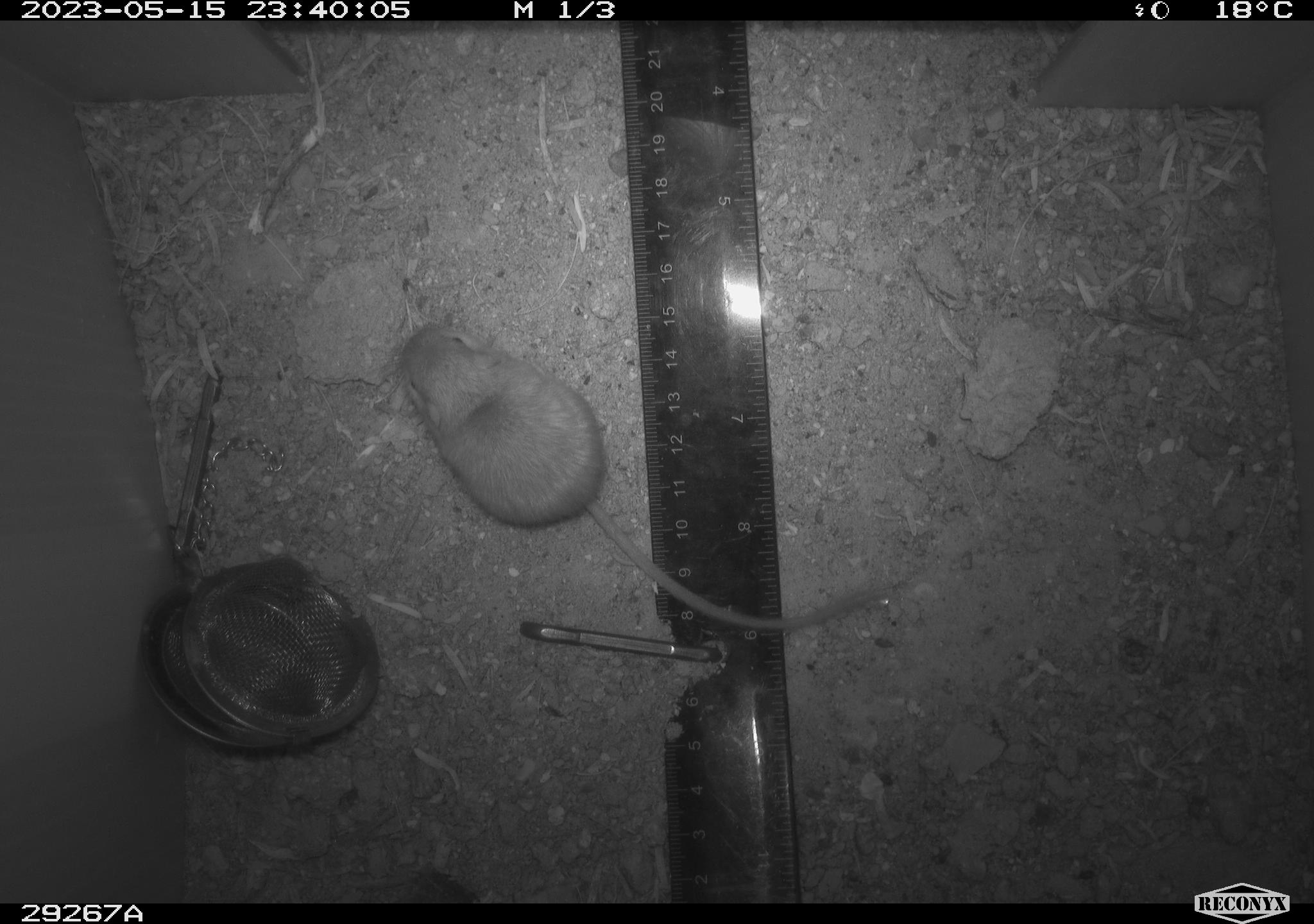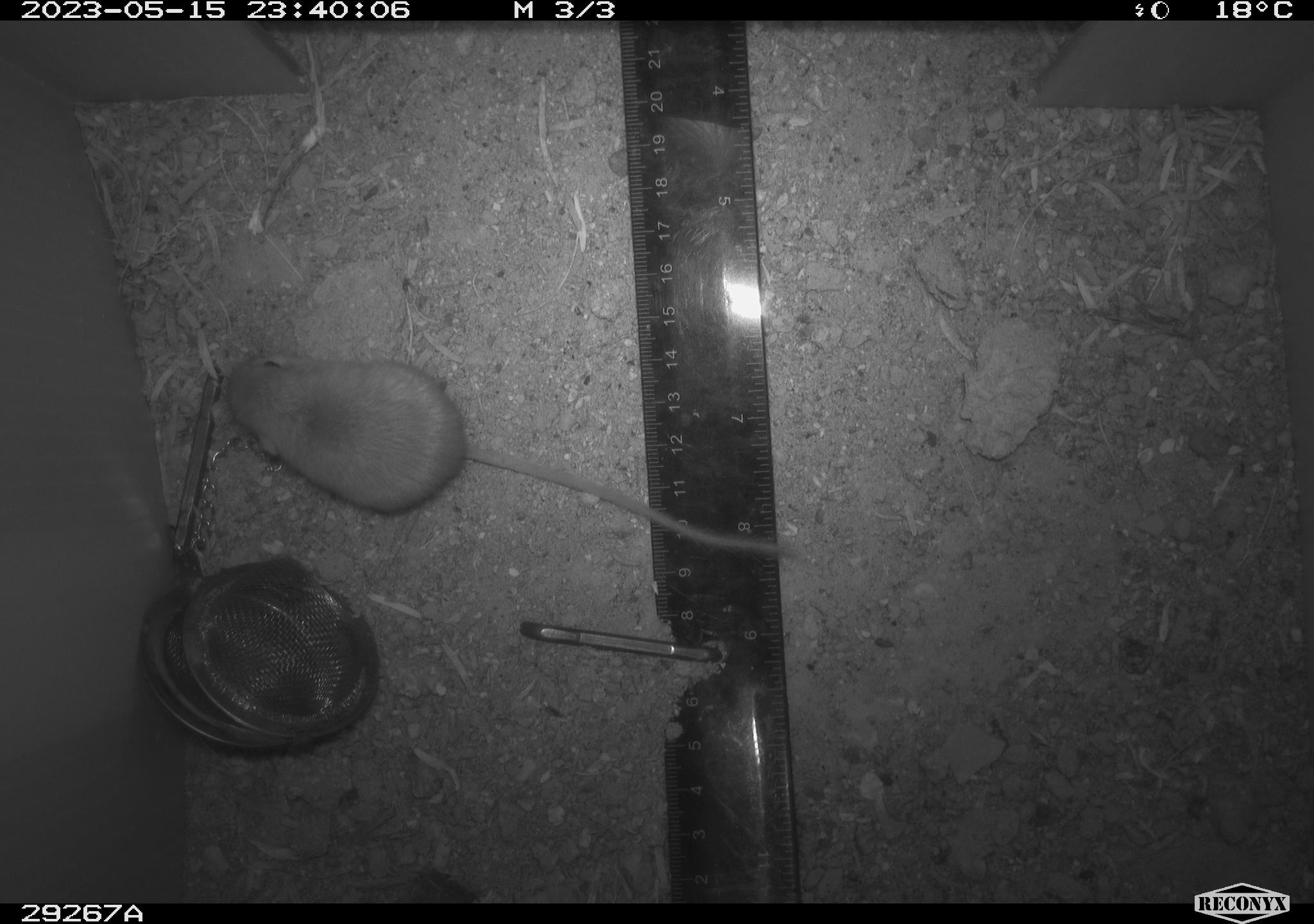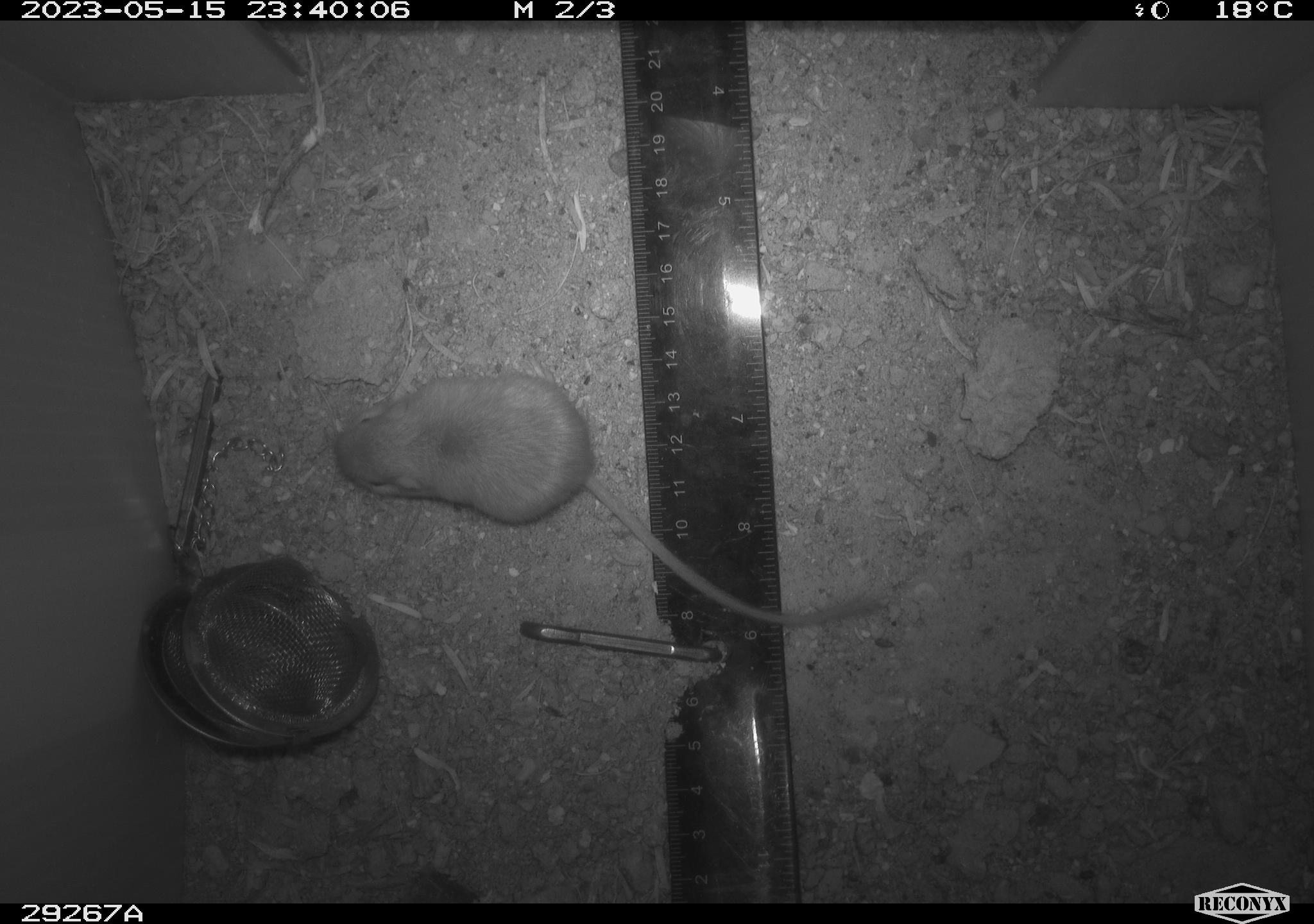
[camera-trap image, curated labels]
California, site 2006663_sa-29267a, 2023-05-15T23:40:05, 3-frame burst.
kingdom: Animalia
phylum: Chordata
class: Mammalia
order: Rodentia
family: Heteromyidae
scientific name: Heteromyidae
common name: kangaroo rats and pocket mice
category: heteromyidae family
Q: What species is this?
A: Heteromyidae family (kangaroo rats and pocket mice) (Heteromyidae).